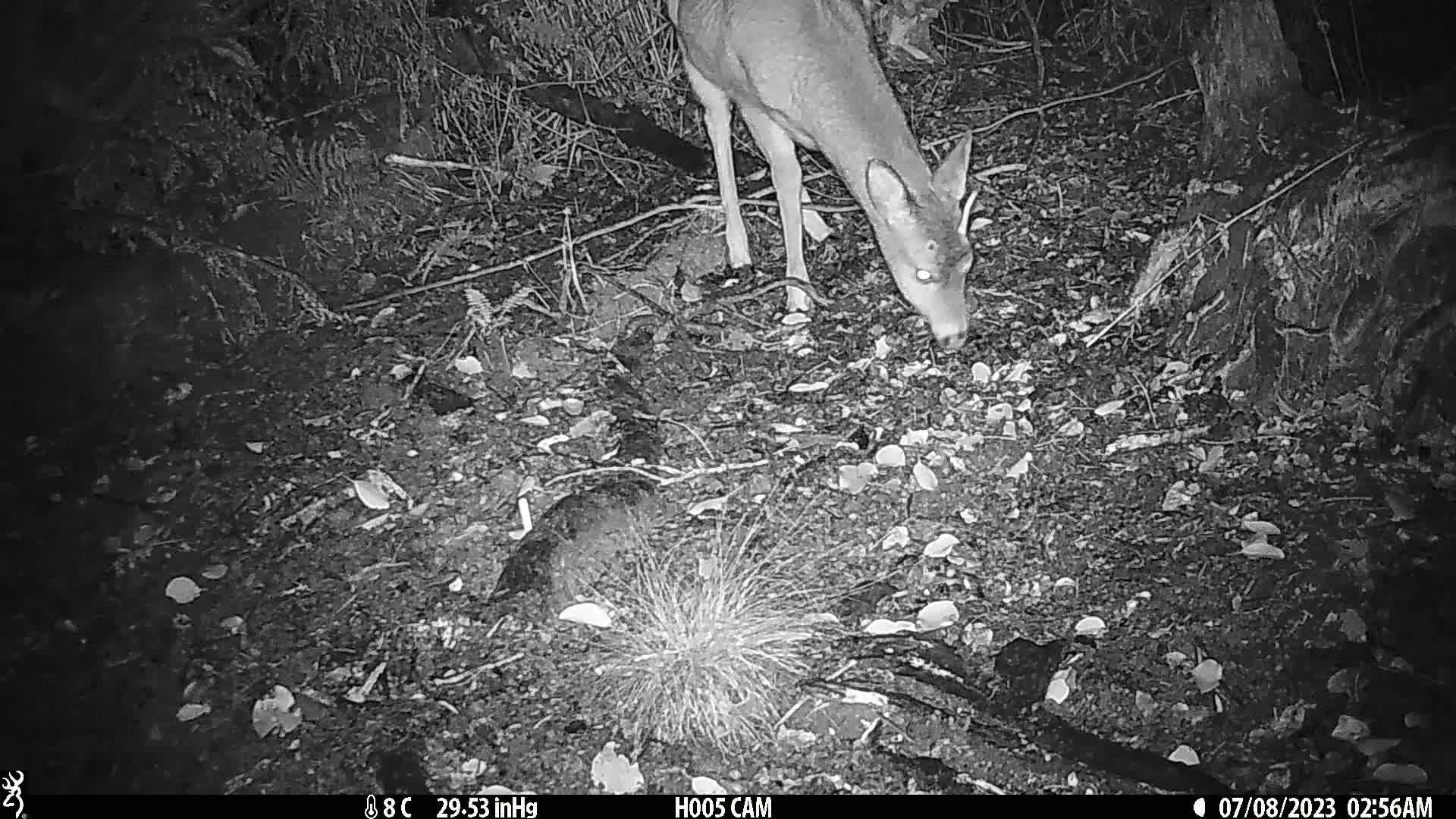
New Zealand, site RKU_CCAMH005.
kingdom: Animalia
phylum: Chordata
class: Mammalia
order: Artiodactyla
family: Cervidae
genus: Odocoileus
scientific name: Odocoileus virginianus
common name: white-tailed deer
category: white tailed deer